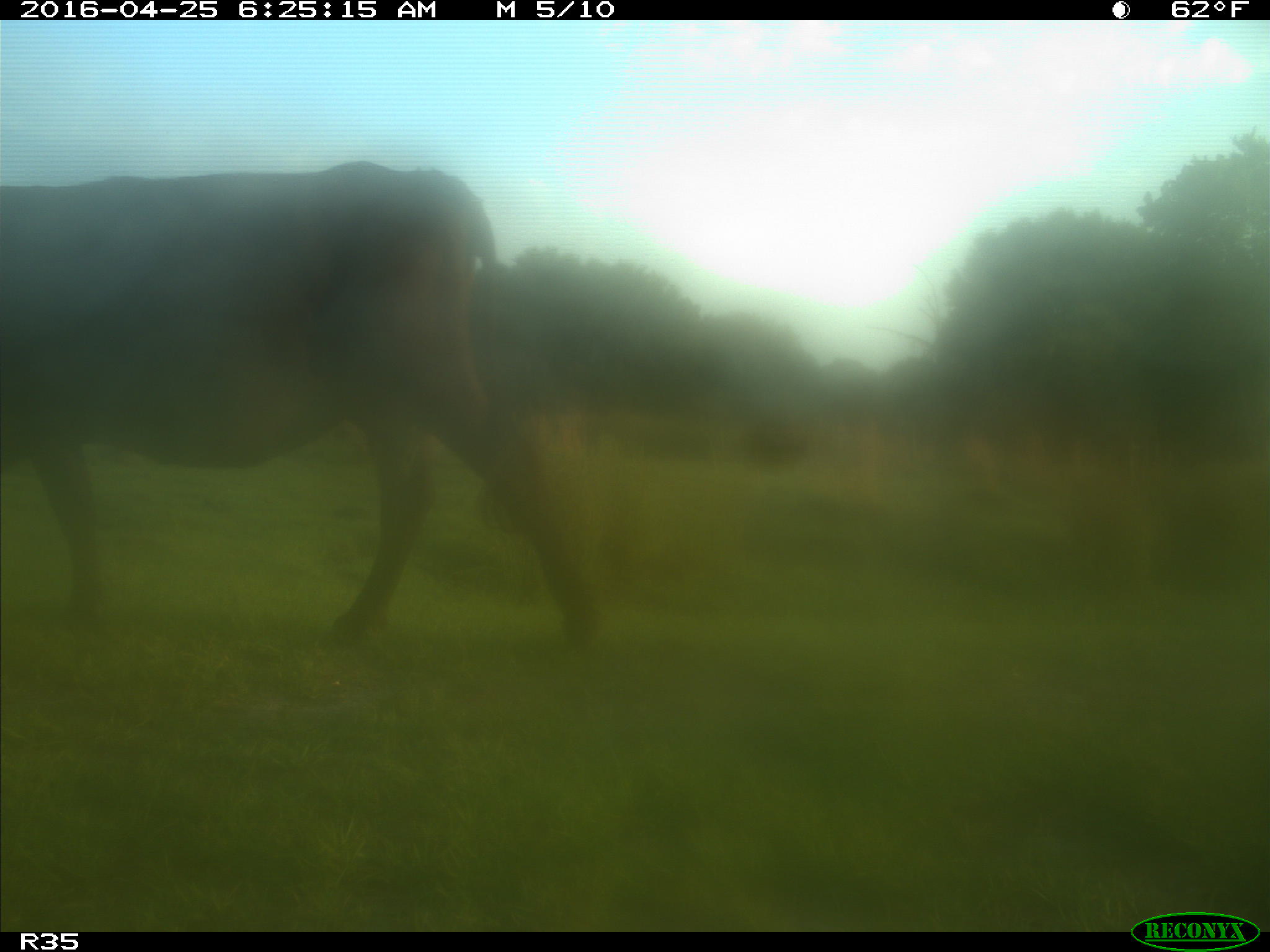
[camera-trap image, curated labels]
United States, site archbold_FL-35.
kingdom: Animalia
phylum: Chordata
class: Mammalia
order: Artiodactyla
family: Bovidae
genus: Bos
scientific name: Bos taurus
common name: domestic cow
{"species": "Bos taurus (domestic cow)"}